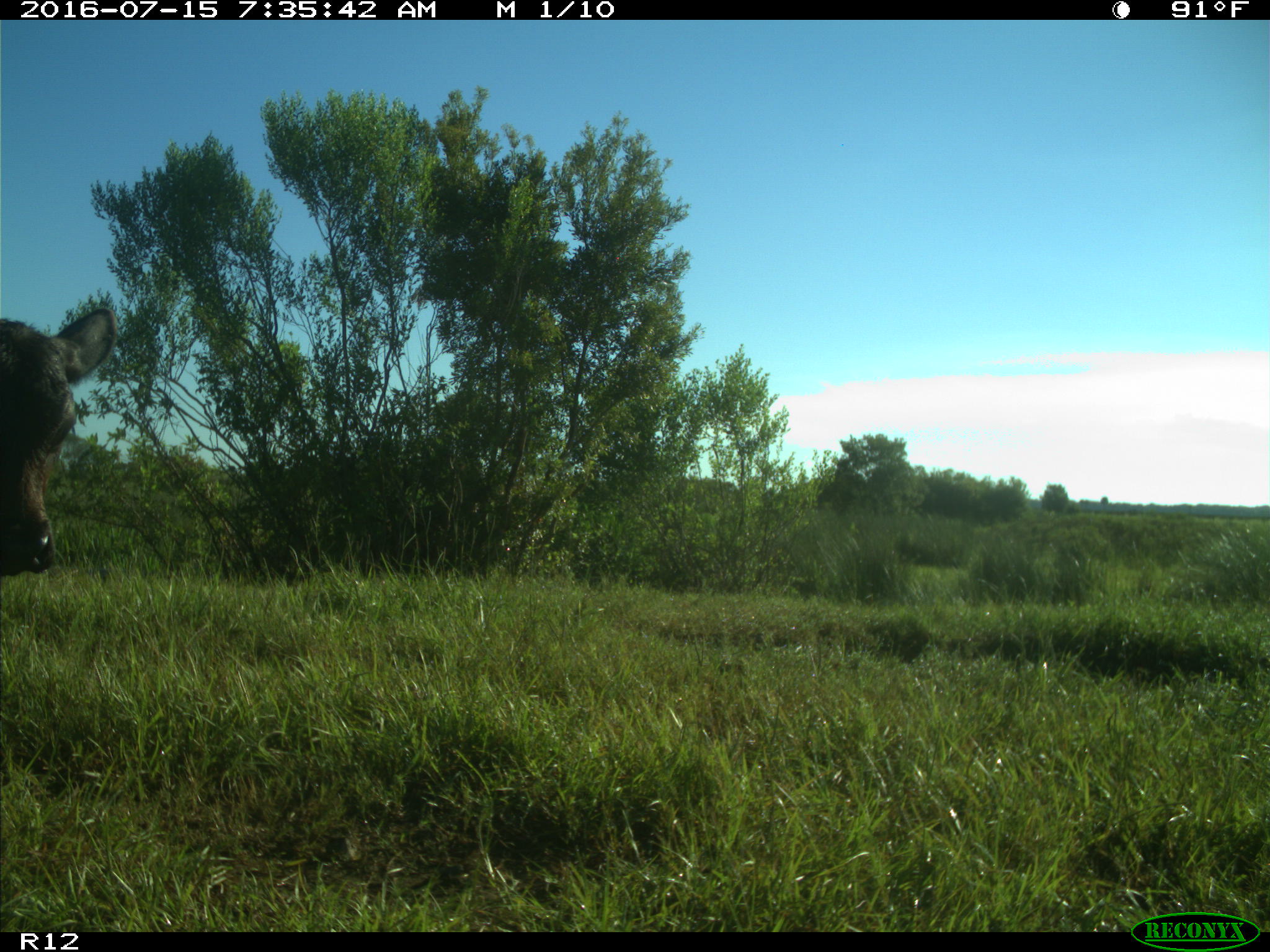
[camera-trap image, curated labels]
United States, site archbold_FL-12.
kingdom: Animalia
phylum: Chordata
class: Mammalia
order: Artiodactyla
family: Bovidae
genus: Bos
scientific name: Bos taurus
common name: domestic cow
Bos taurus (domestic cow).